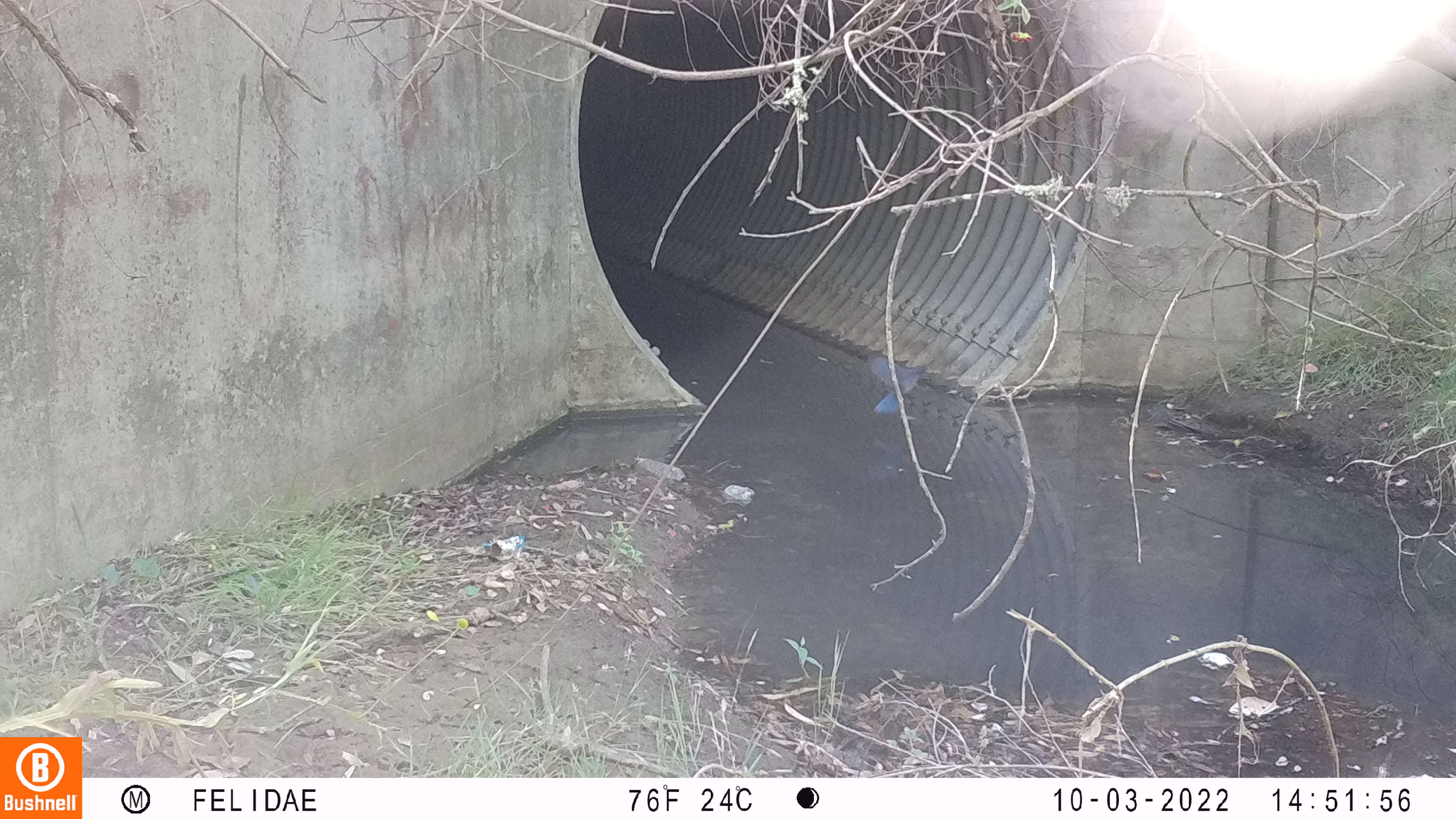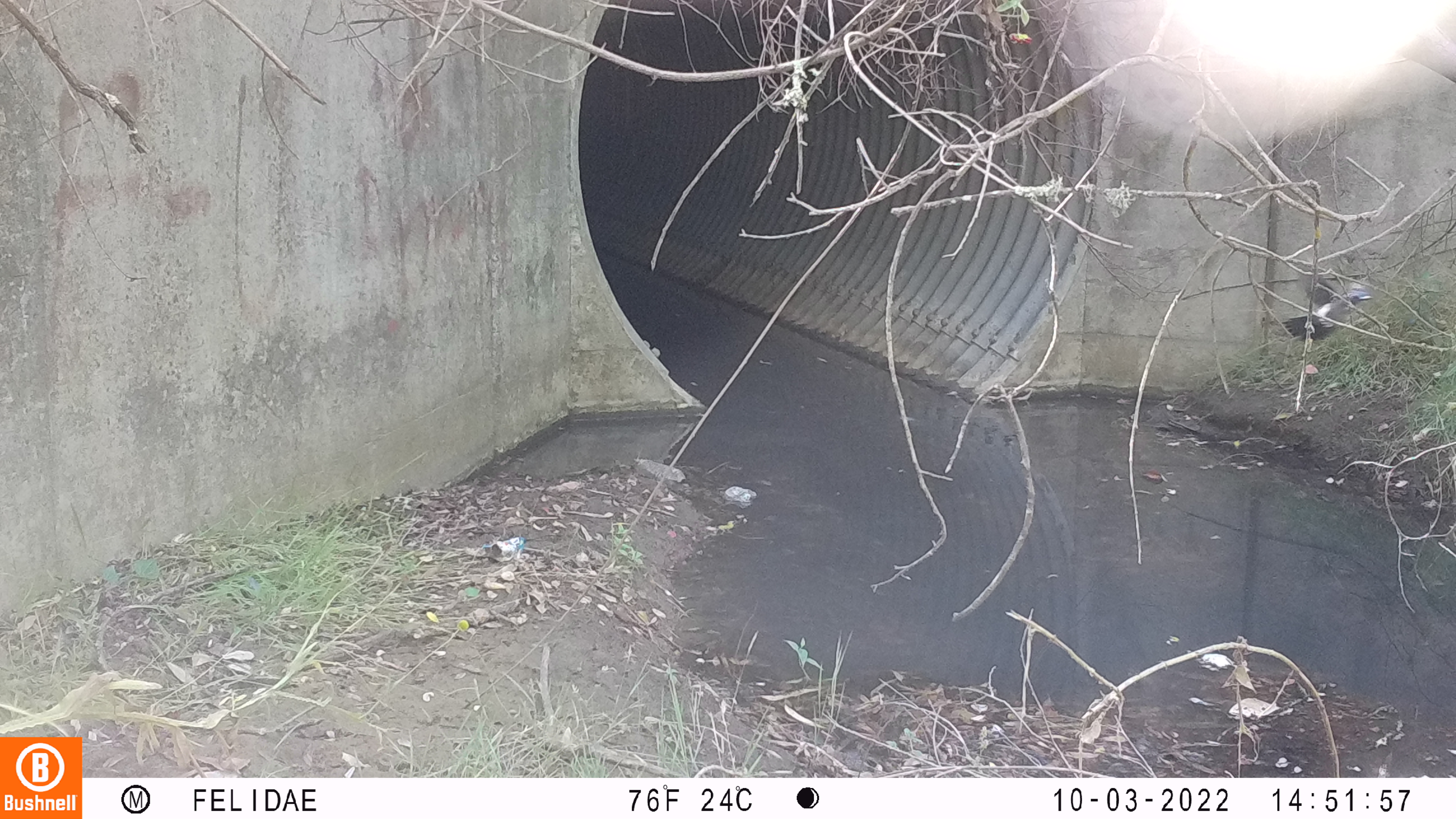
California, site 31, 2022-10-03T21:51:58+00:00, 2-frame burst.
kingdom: Animalia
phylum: Chordata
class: Aves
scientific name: Aves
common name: bird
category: unknown bird